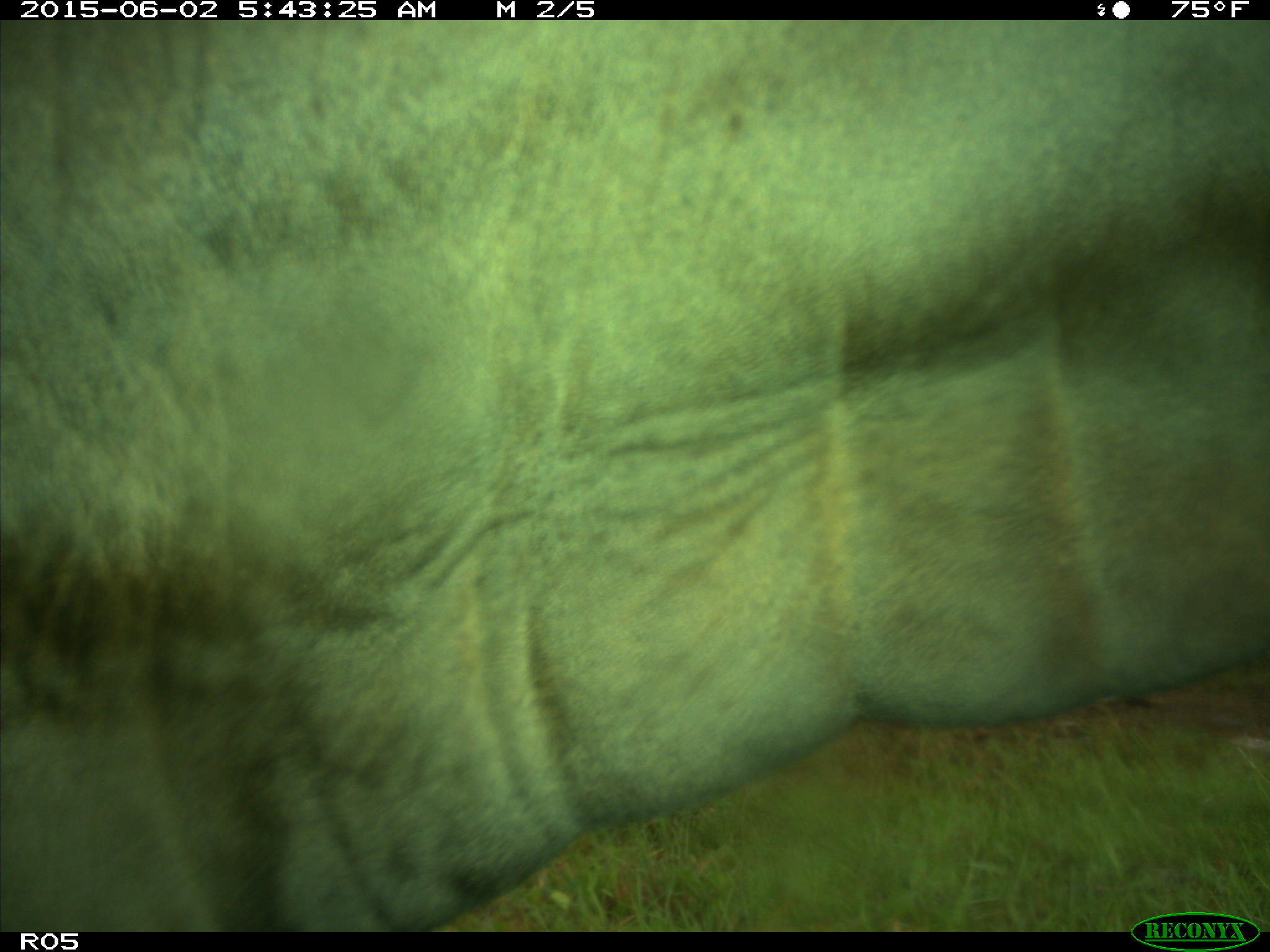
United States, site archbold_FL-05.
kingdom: Animalia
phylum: Chordata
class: Mammalia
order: Artiodactyla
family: Bovidae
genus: Bos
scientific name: Bos taurus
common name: domestic cow